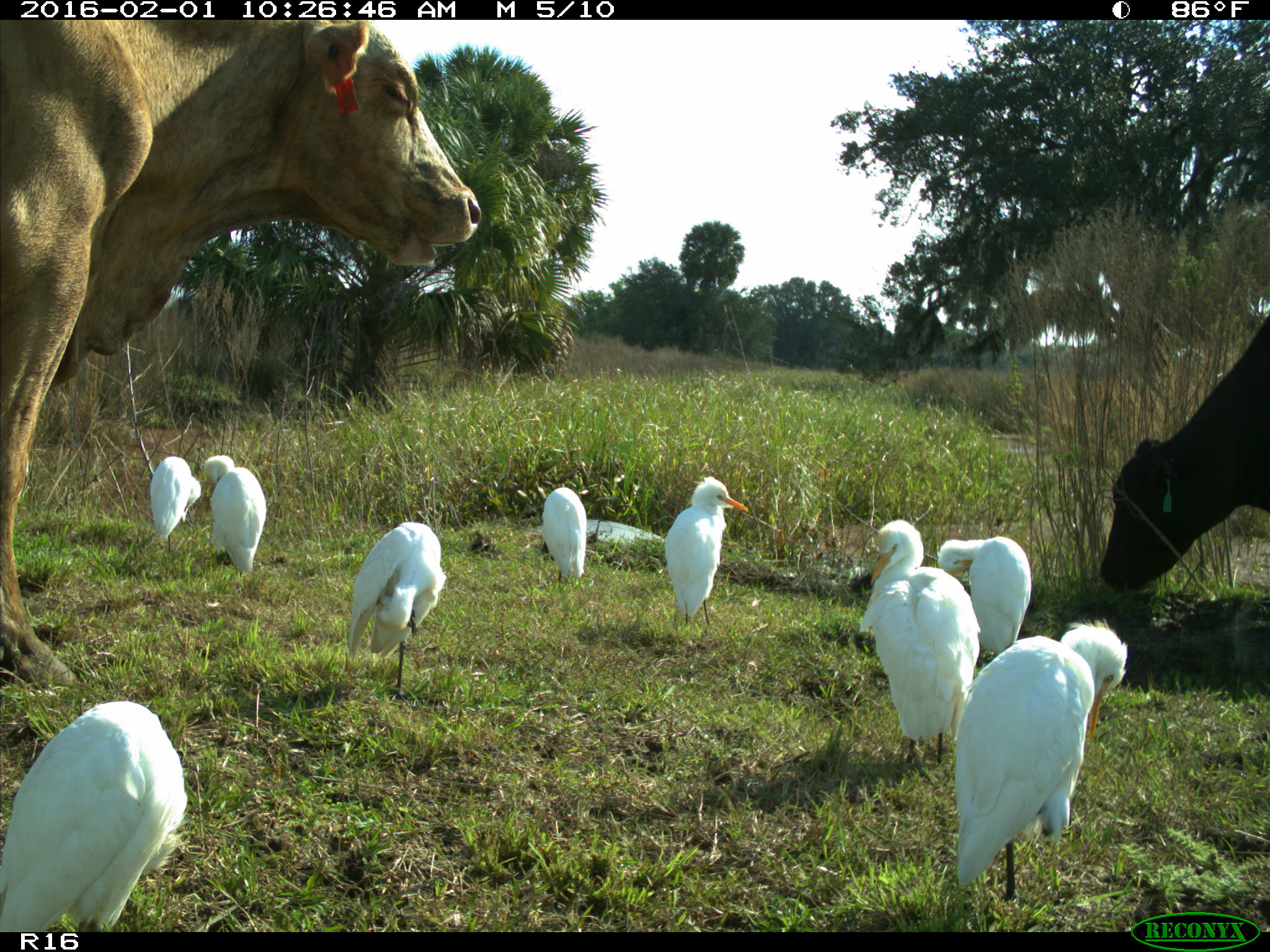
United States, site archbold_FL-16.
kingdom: Animalia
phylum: Chordata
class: Mammalia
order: Artiodactyla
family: Bovidae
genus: Bos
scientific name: Bos taurus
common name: domestic cow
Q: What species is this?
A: Bos taurus (domestic cow).